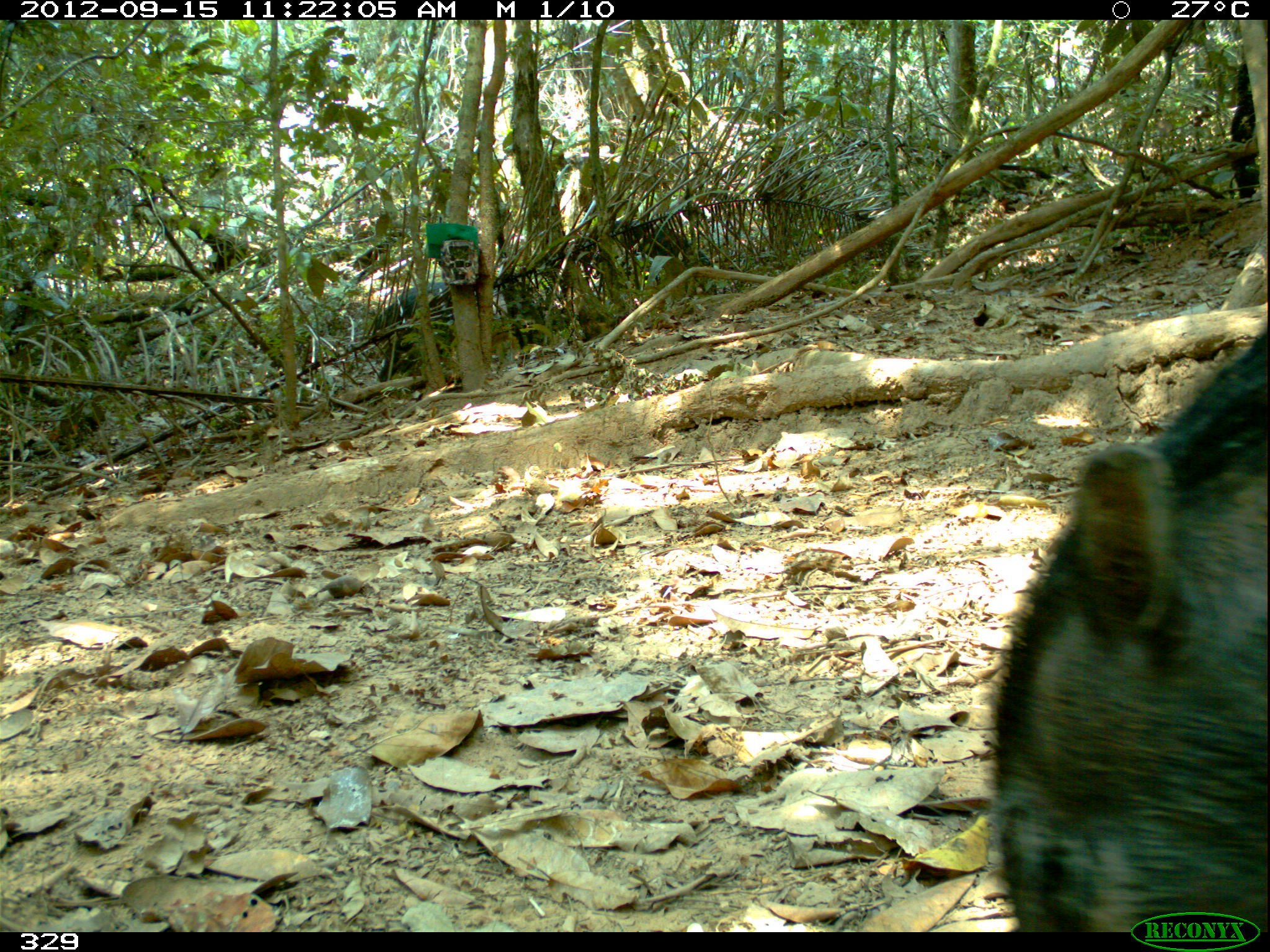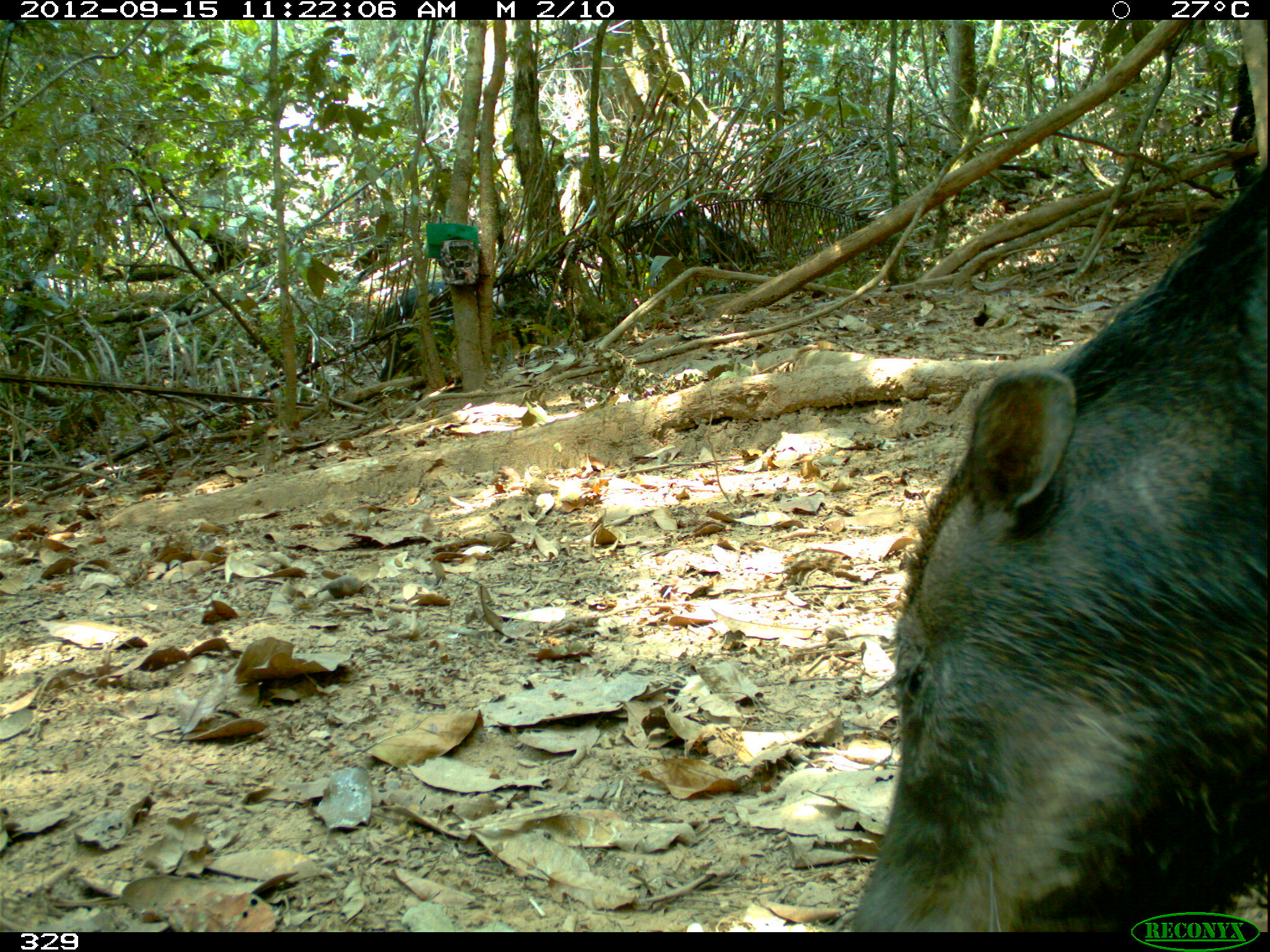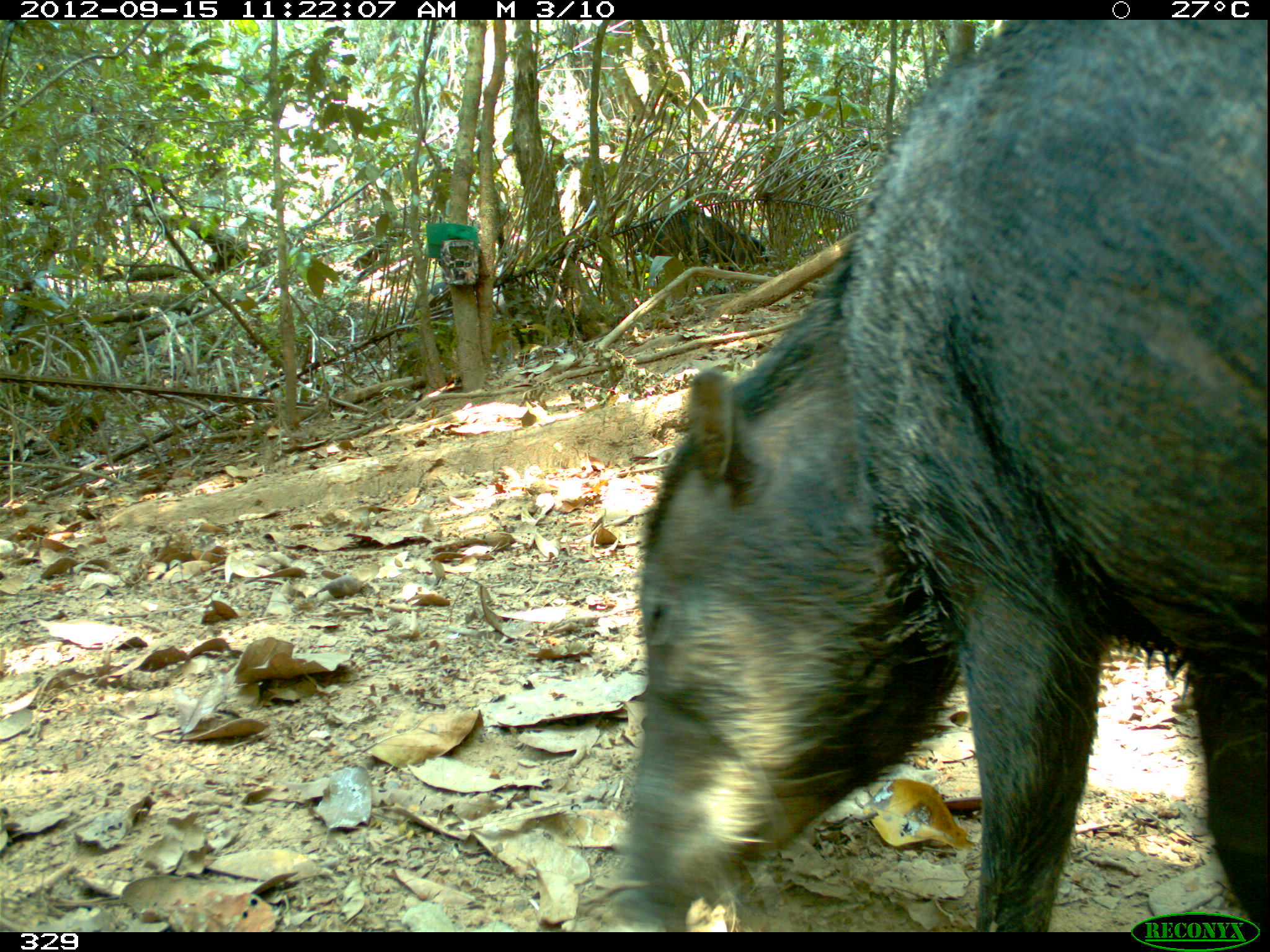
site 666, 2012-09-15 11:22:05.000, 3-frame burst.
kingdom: Animalia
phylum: Chordata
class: Mammalia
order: Artiodactyla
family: Tayassuidae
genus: Tayassu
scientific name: Tayassu pecari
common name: white-lipped peccary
Tayassu pecari (white-lipped peccary).